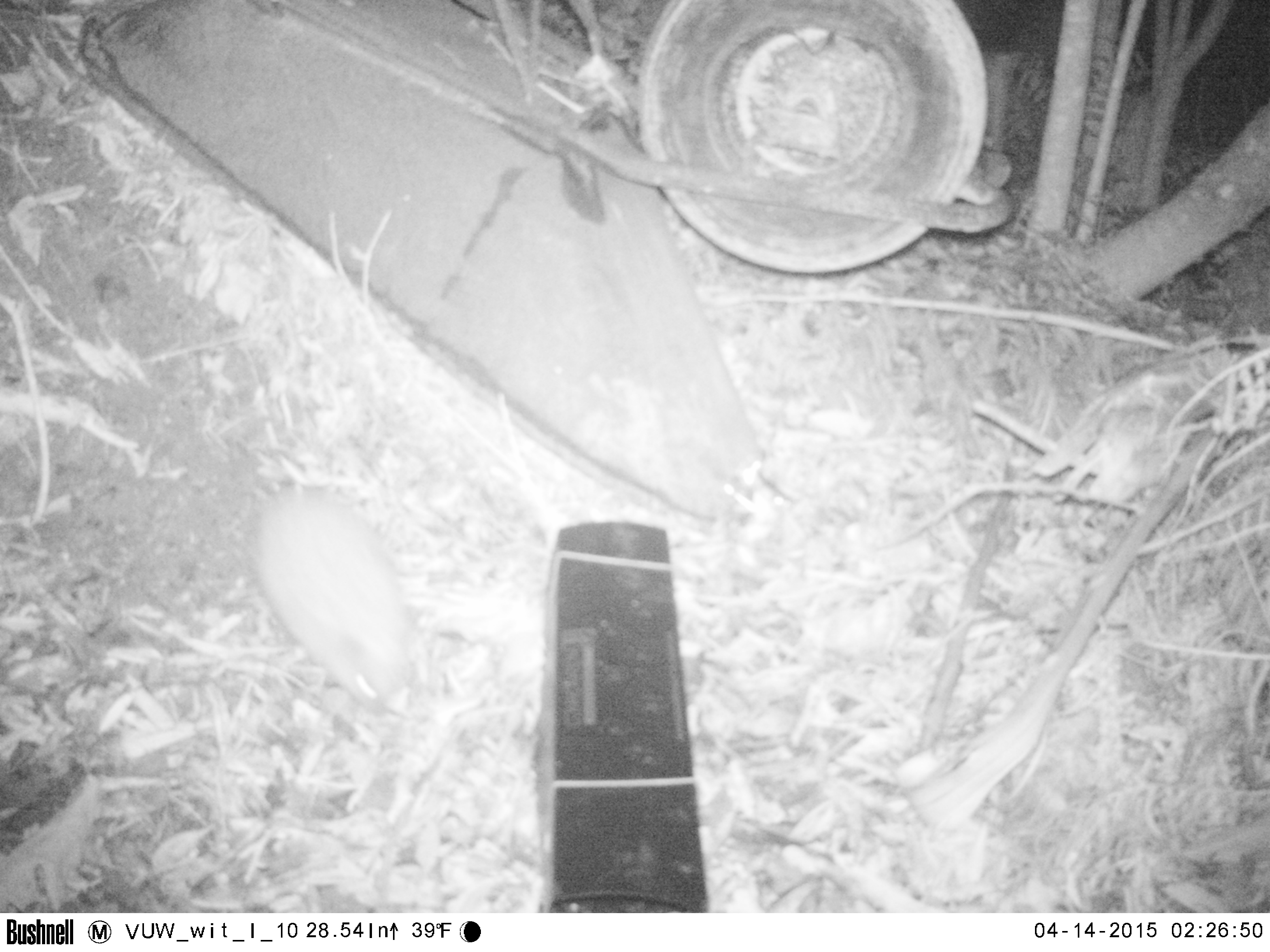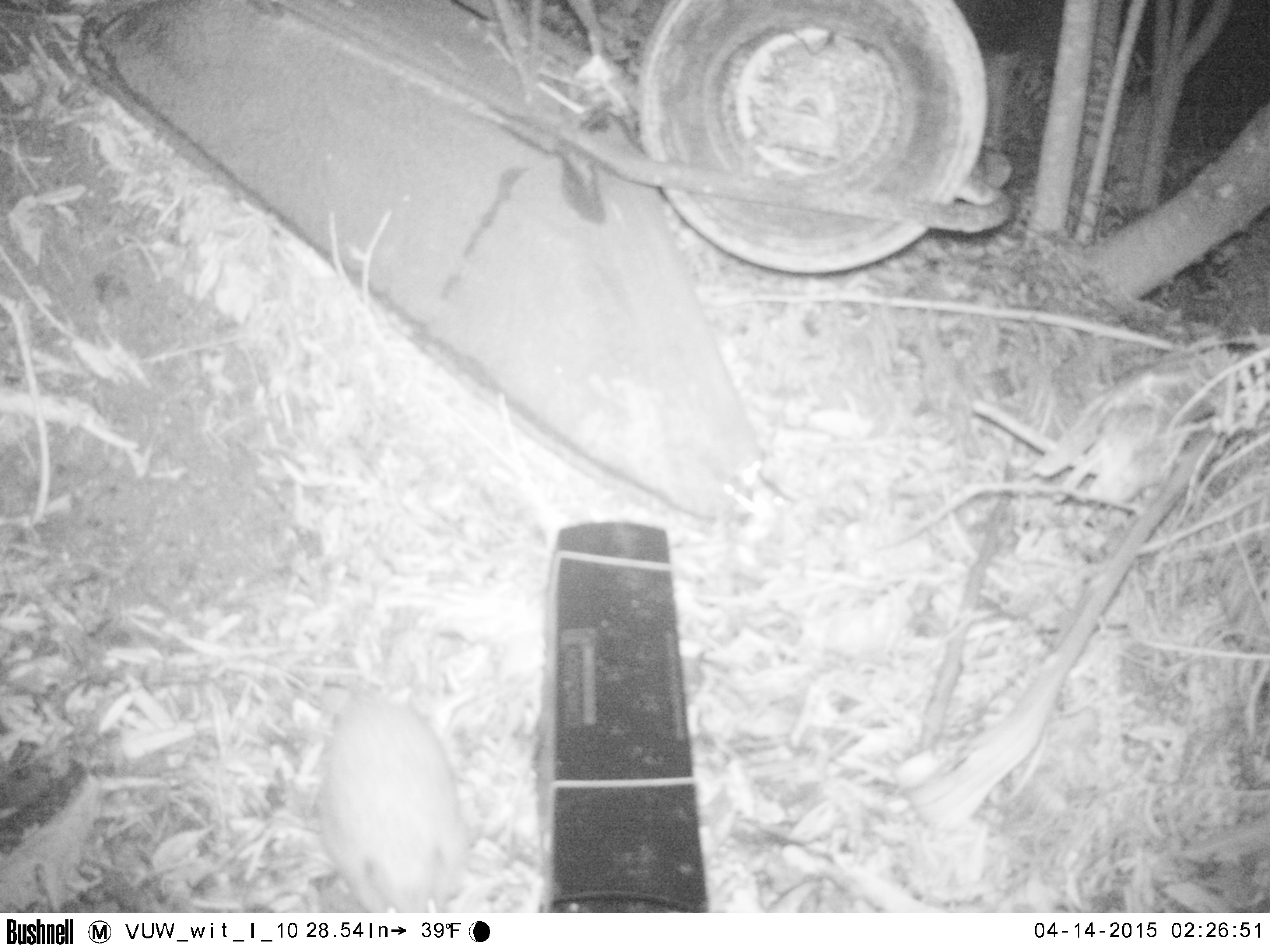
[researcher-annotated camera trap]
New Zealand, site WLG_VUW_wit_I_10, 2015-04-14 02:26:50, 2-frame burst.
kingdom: Animalia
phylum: Chordata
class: Mammalia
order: Eulipotyphla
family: Erinaceidae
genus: Erinaceus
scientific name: Erinaceus europaeus europaeus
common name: european hedgehog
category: hedgehog